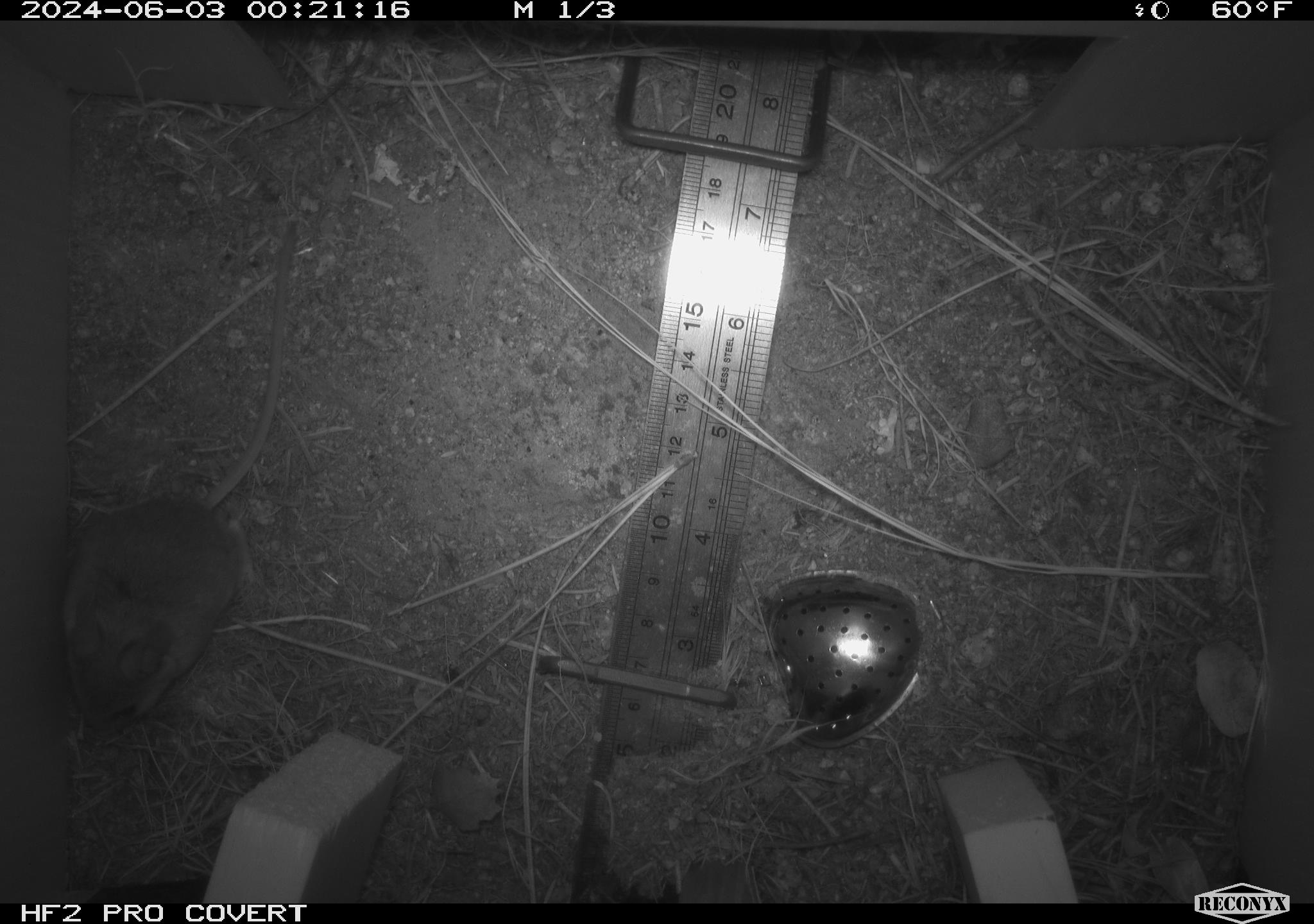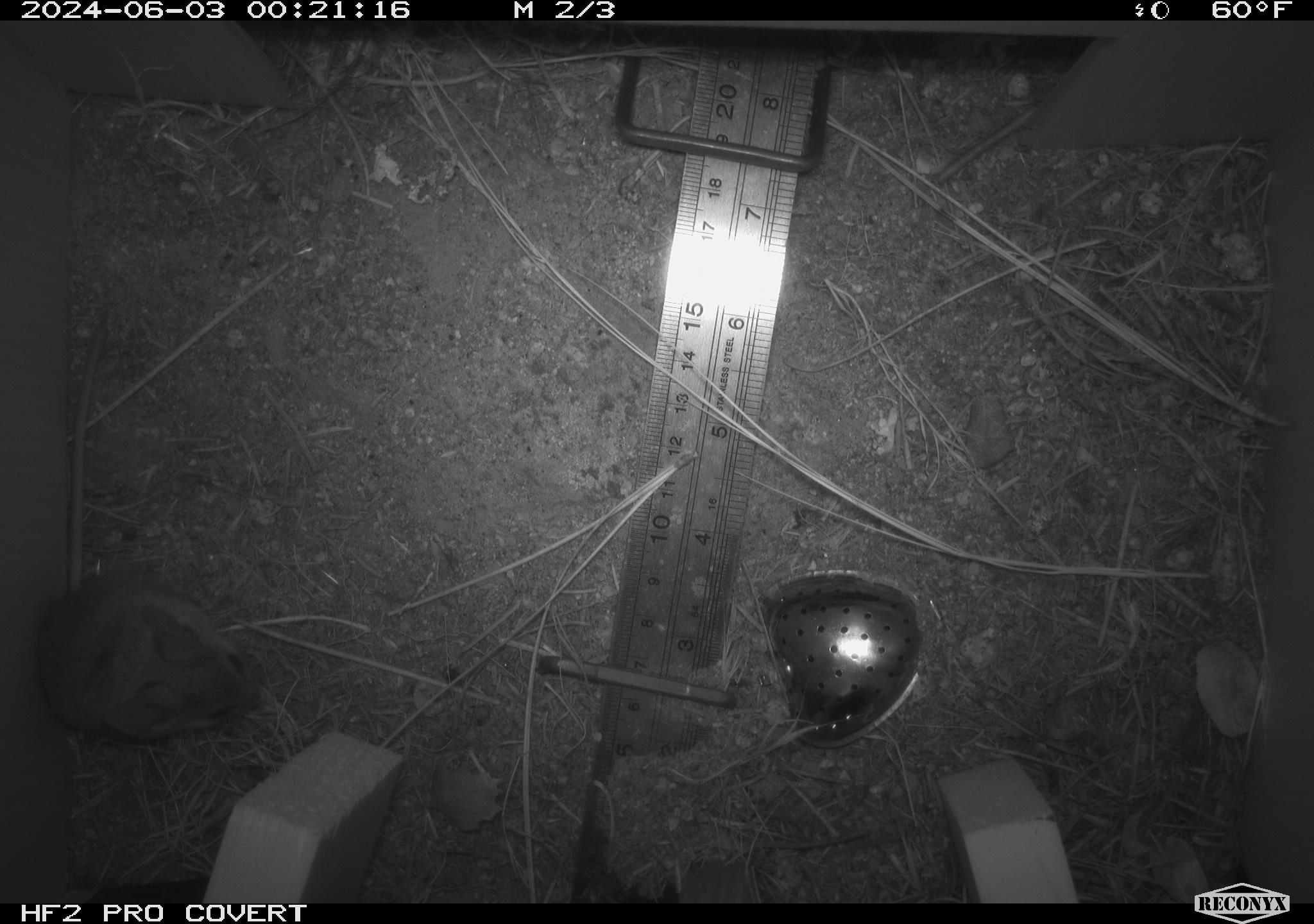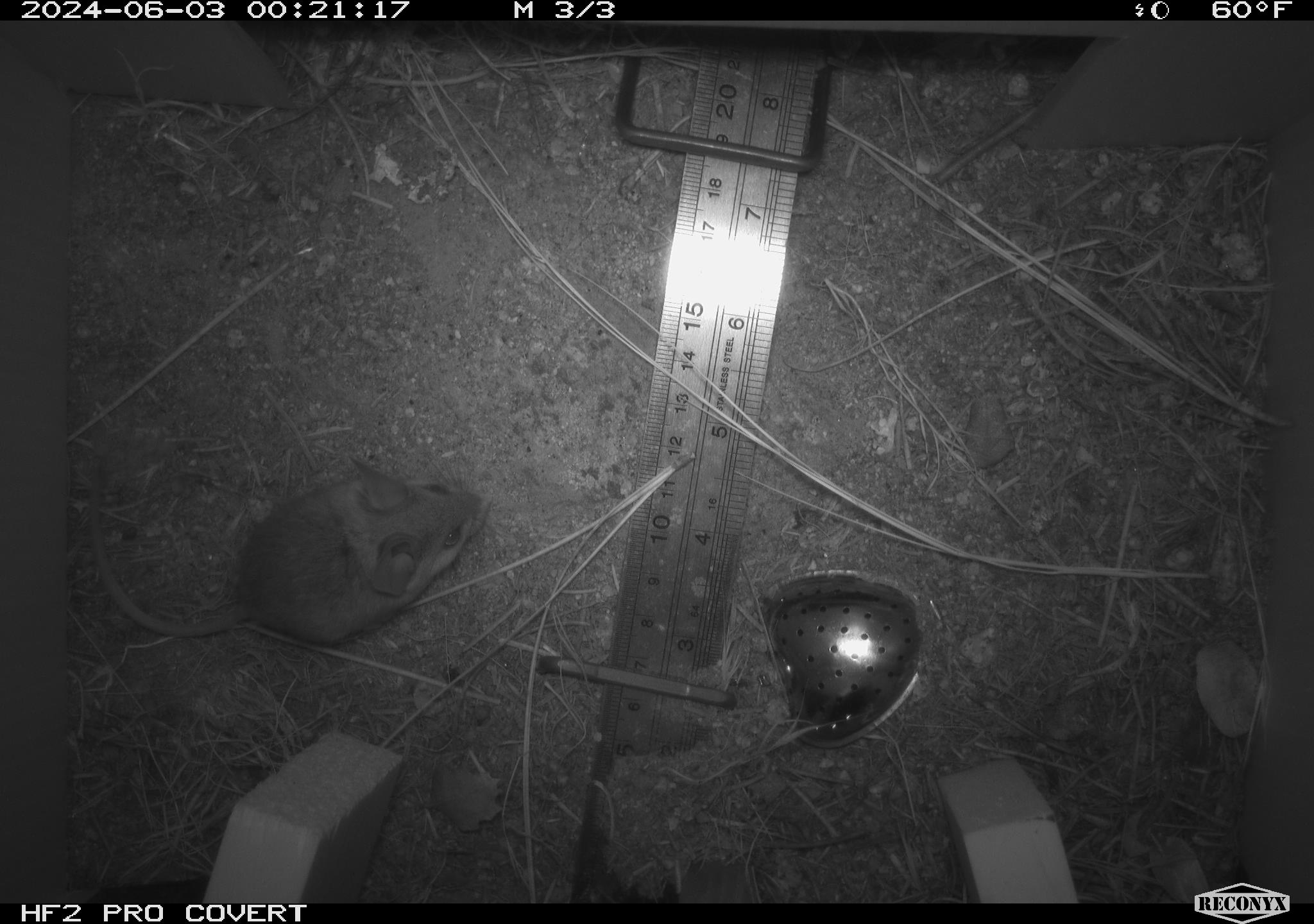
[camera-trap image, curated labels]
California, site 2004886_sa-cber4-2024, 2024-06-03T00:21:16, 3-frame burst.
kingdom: Animalia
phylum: Chordata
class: Mammalia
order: Rodentia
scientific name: Rodentia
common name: mouse species